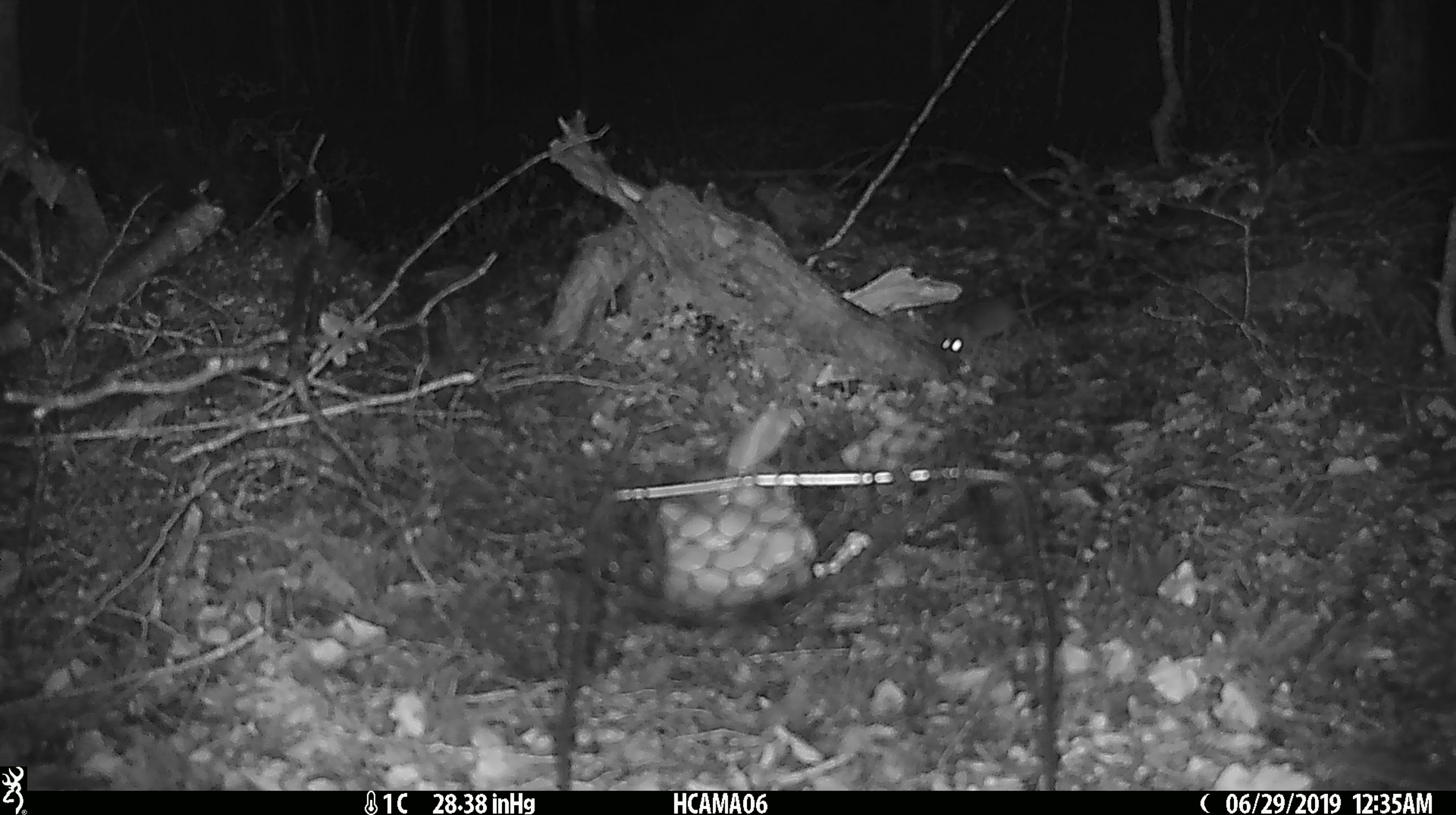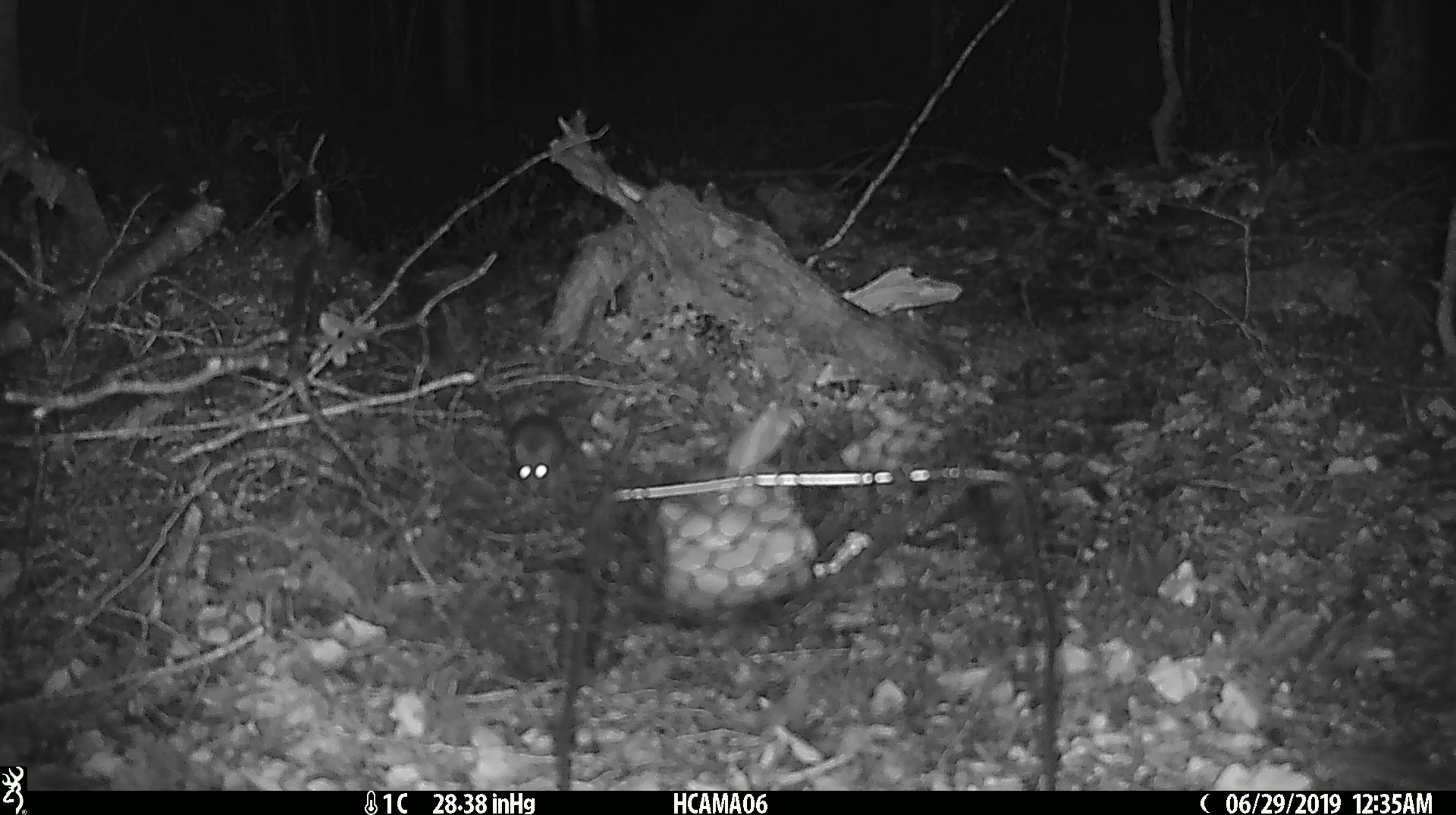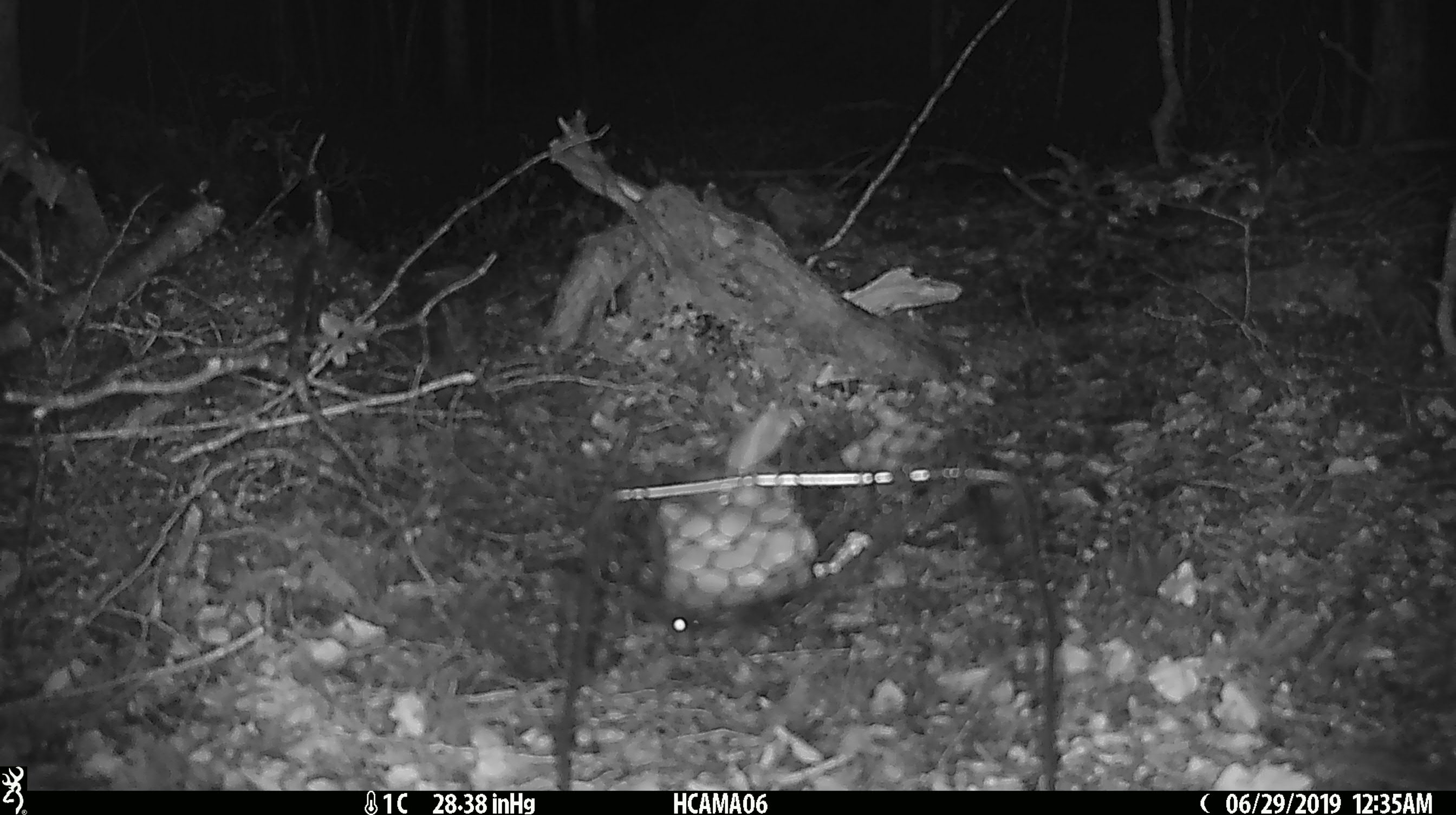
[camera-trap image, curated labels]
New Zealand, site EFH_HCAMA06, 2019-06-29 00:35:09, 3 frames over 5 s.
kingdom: Animalia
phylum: Chordata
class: Mammalia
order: Rodentia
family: Muridae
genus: Mus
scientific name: Mus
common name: mouse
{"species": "mouse (Mus)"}